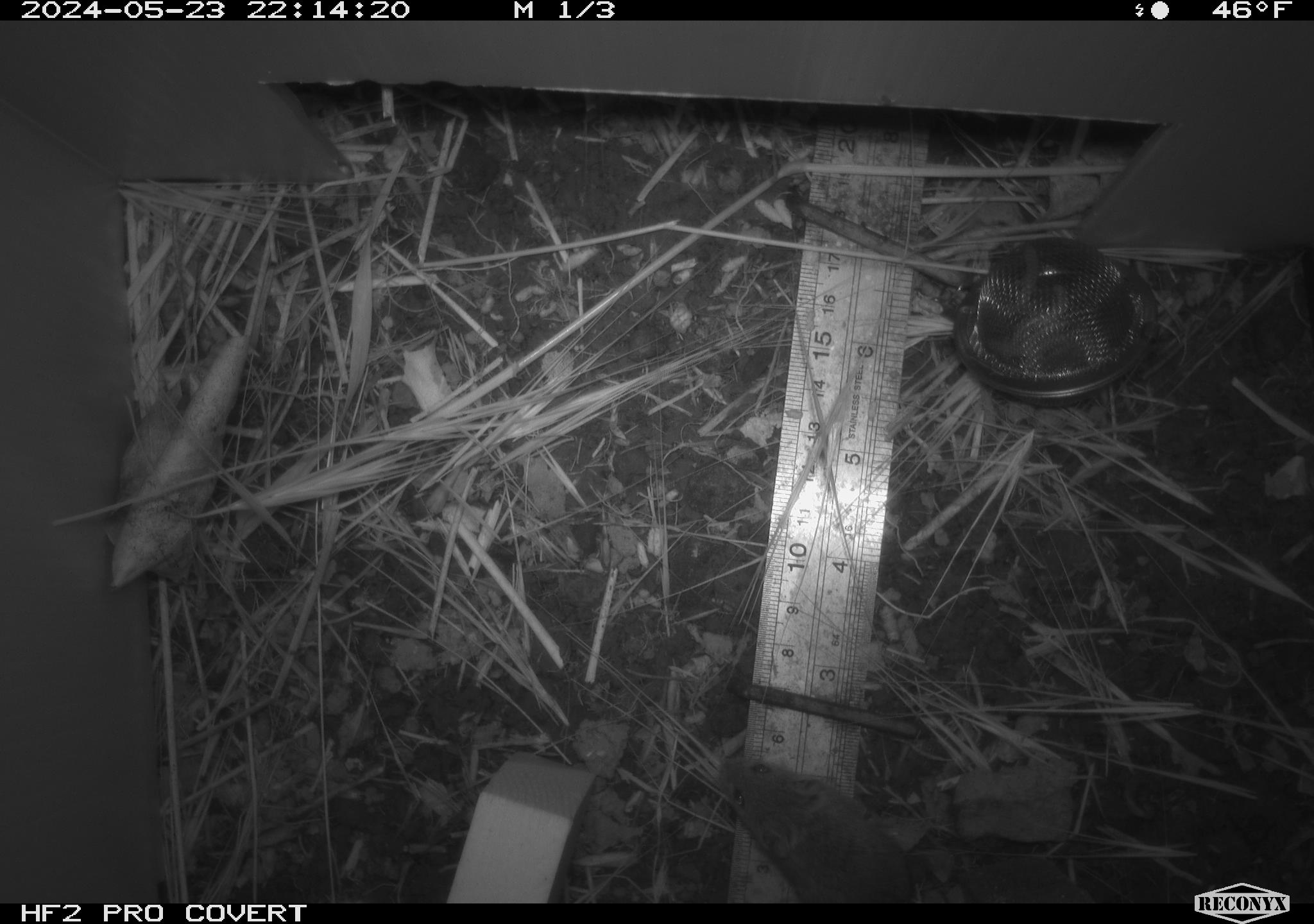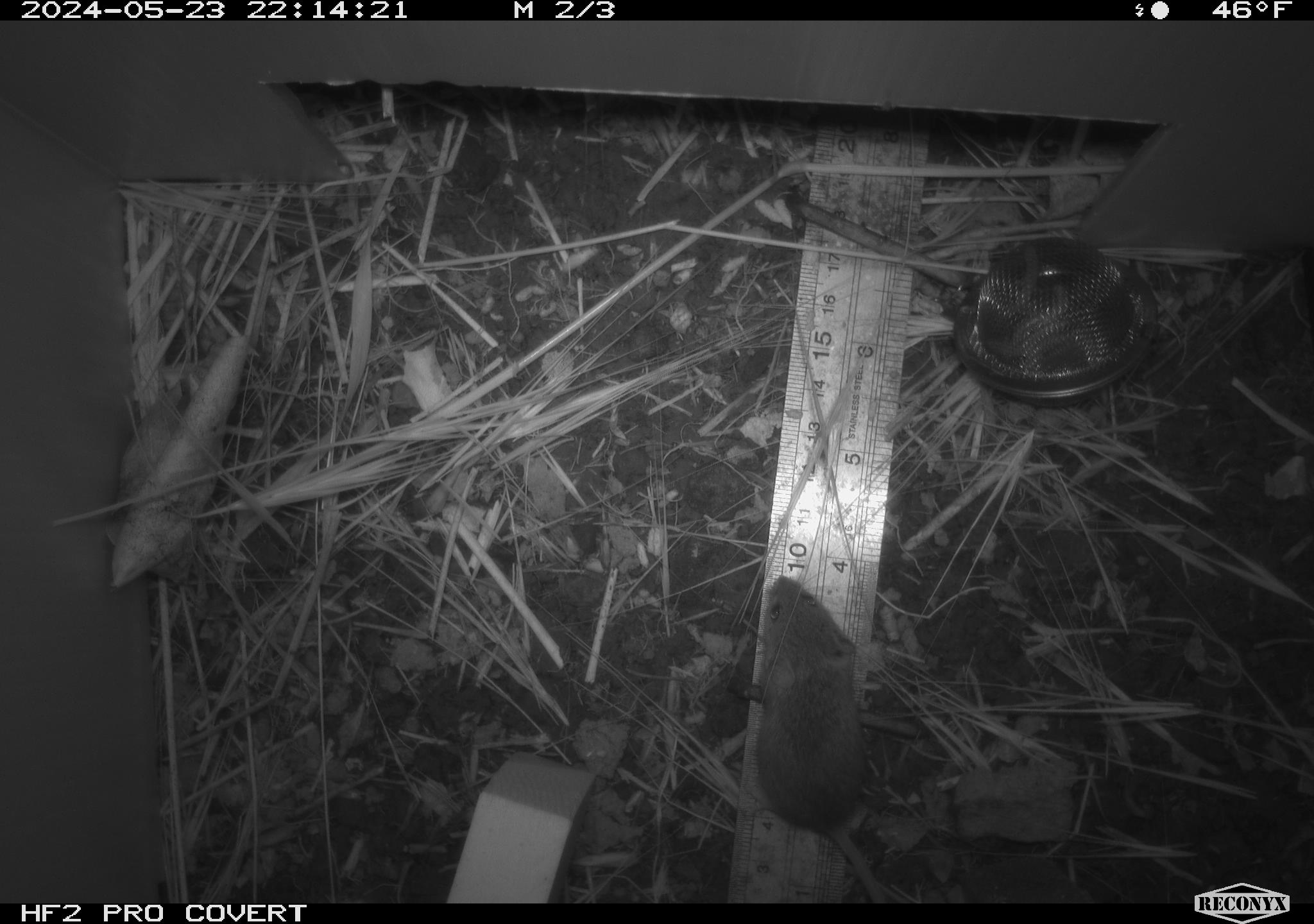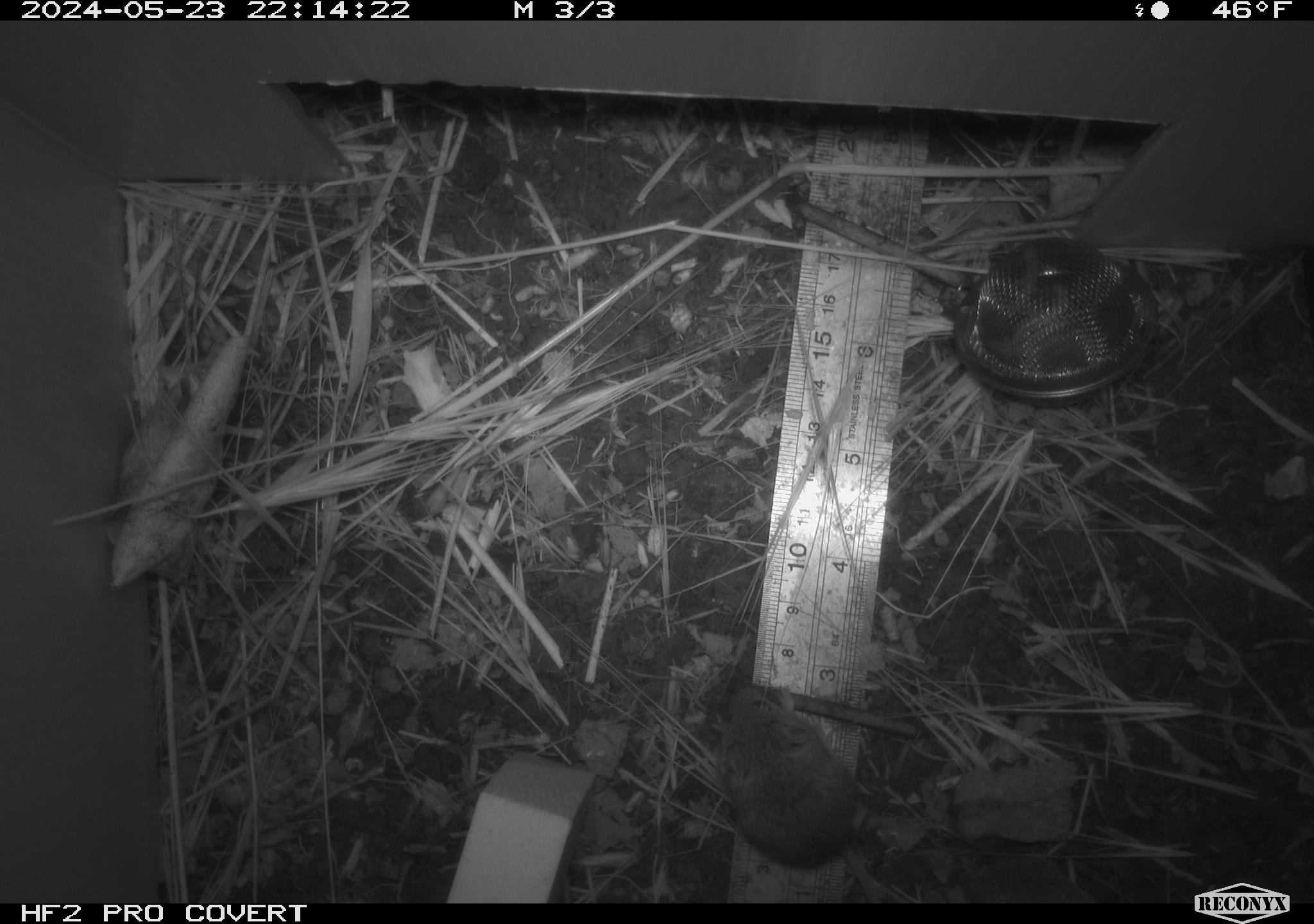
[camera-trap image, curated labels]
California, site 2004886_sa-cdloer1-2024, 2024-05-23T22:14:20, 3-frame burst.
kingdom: Animalia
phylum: Chordata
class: Mammalia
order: Rodentia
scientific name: Rodentia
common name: mouse species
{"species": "mouse species (Rodentia)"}